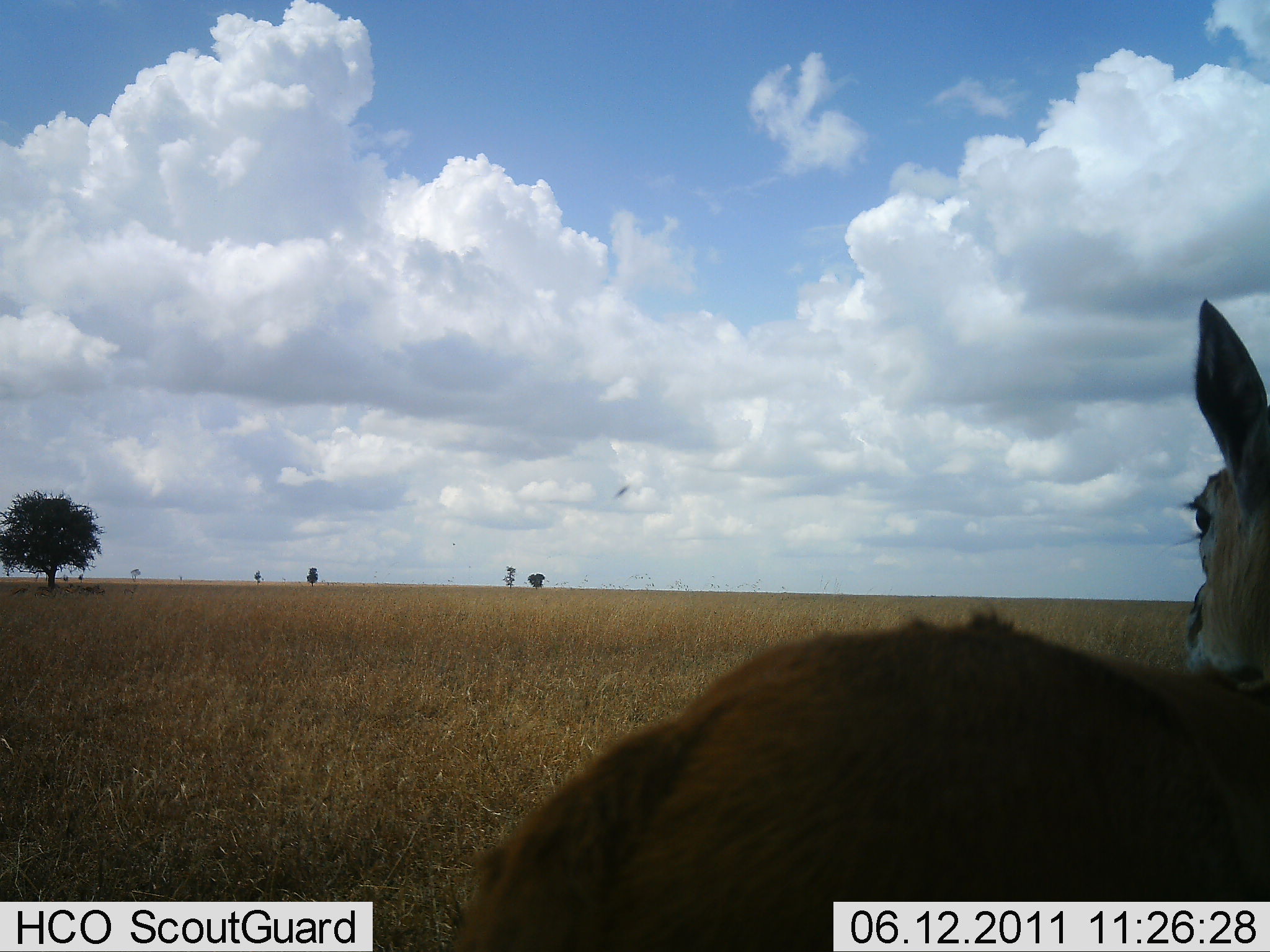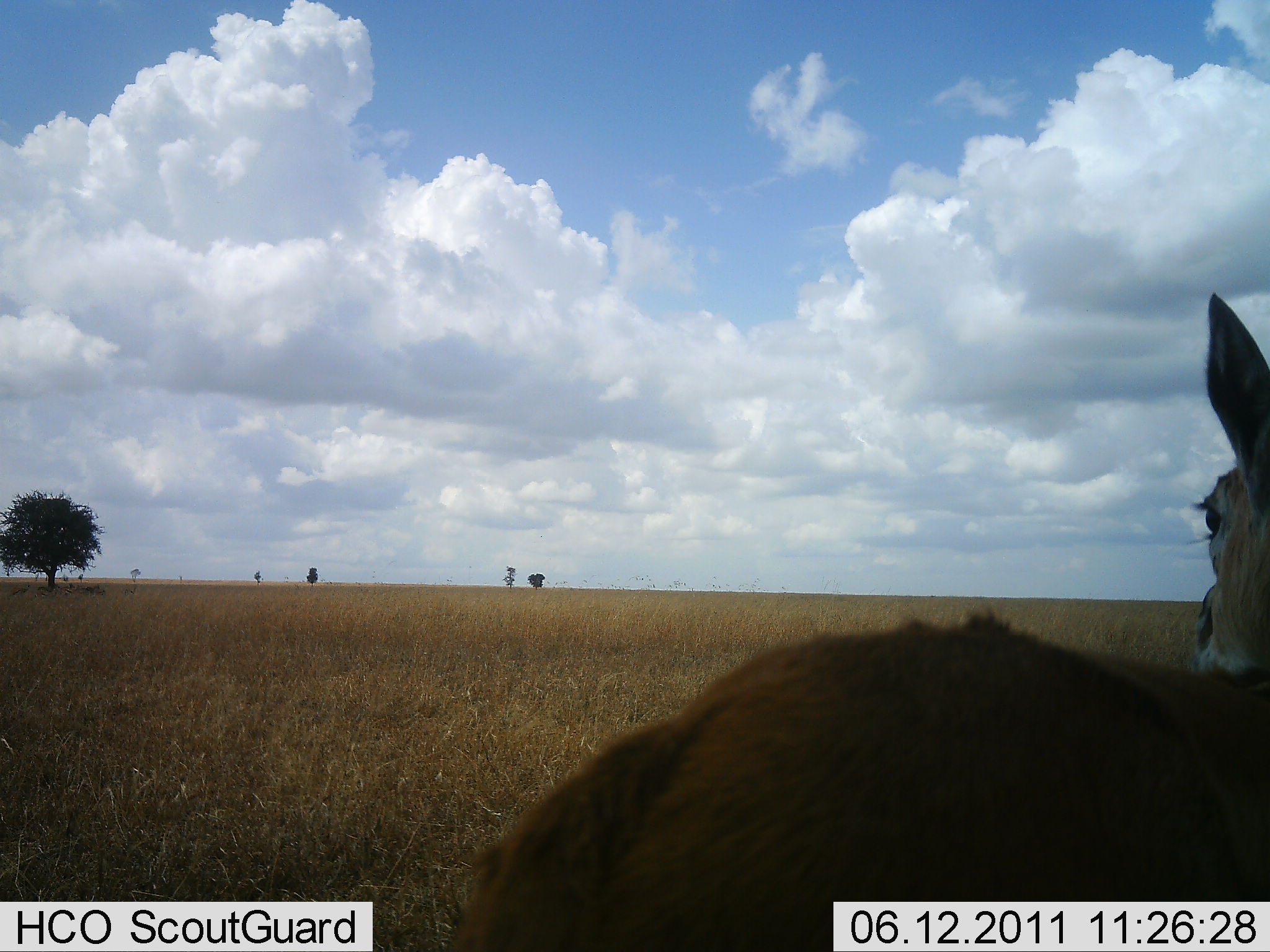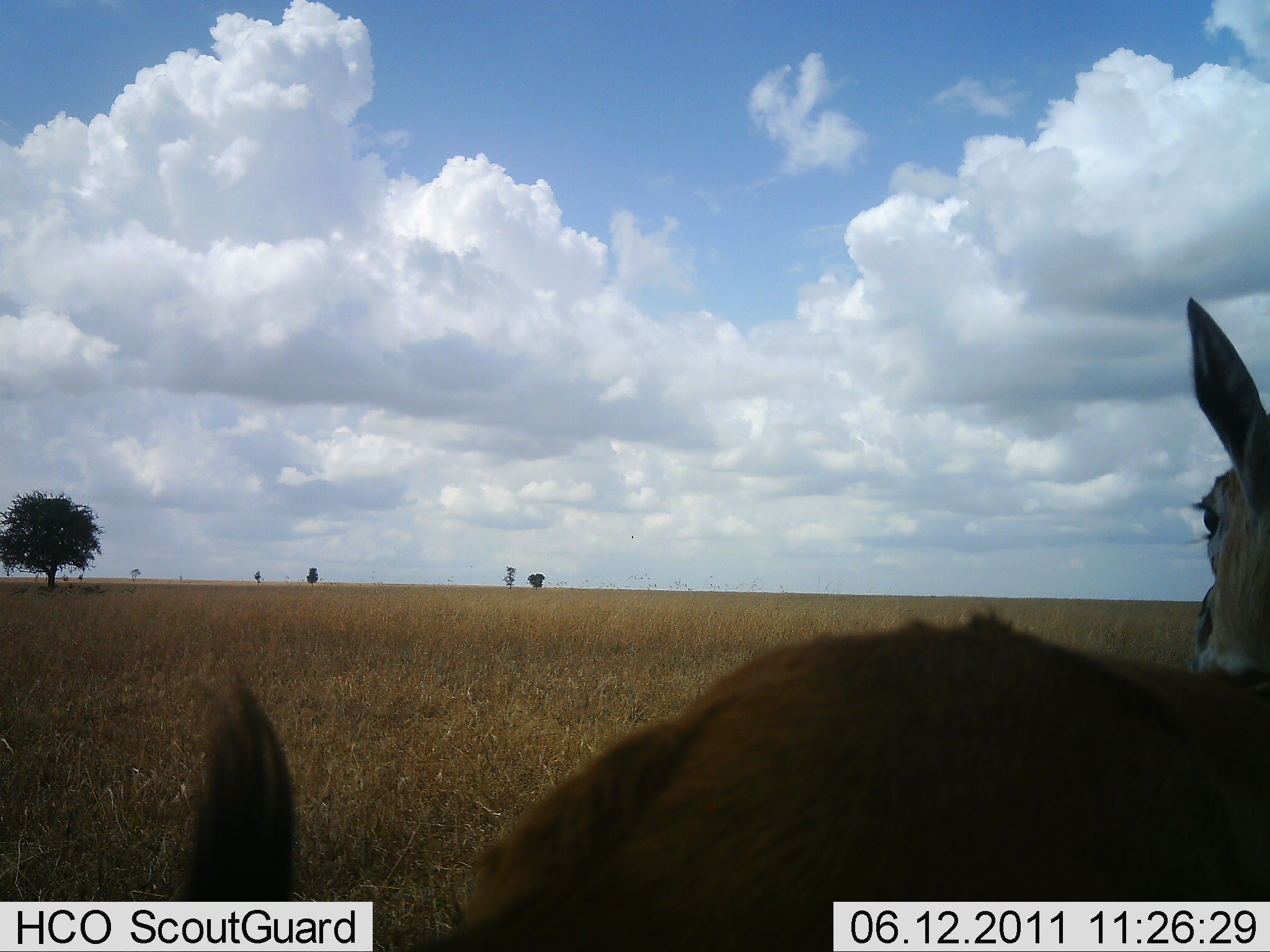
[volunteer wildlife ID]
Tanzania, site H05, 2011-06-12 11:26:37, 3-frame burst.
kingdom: Animalia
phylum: Chordata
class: Mammalia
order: Artiodactyla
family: Bovidae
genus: Eudorcas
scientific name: Eudorcas thomsonii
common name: thomson's gazelle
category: gazellethomsons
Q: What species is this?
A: Gazellethomsons (thomson's gazelle) (Eudorcas thomsonii).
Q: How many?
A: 1.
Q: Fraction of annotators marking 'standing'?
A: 100%.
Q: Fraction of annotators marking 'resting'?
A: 0%.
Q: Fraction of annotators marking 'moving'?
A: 0%.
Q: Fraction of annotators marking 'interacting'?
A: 0%.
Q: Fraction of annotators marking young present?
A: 0%.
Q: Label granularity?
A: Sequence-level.